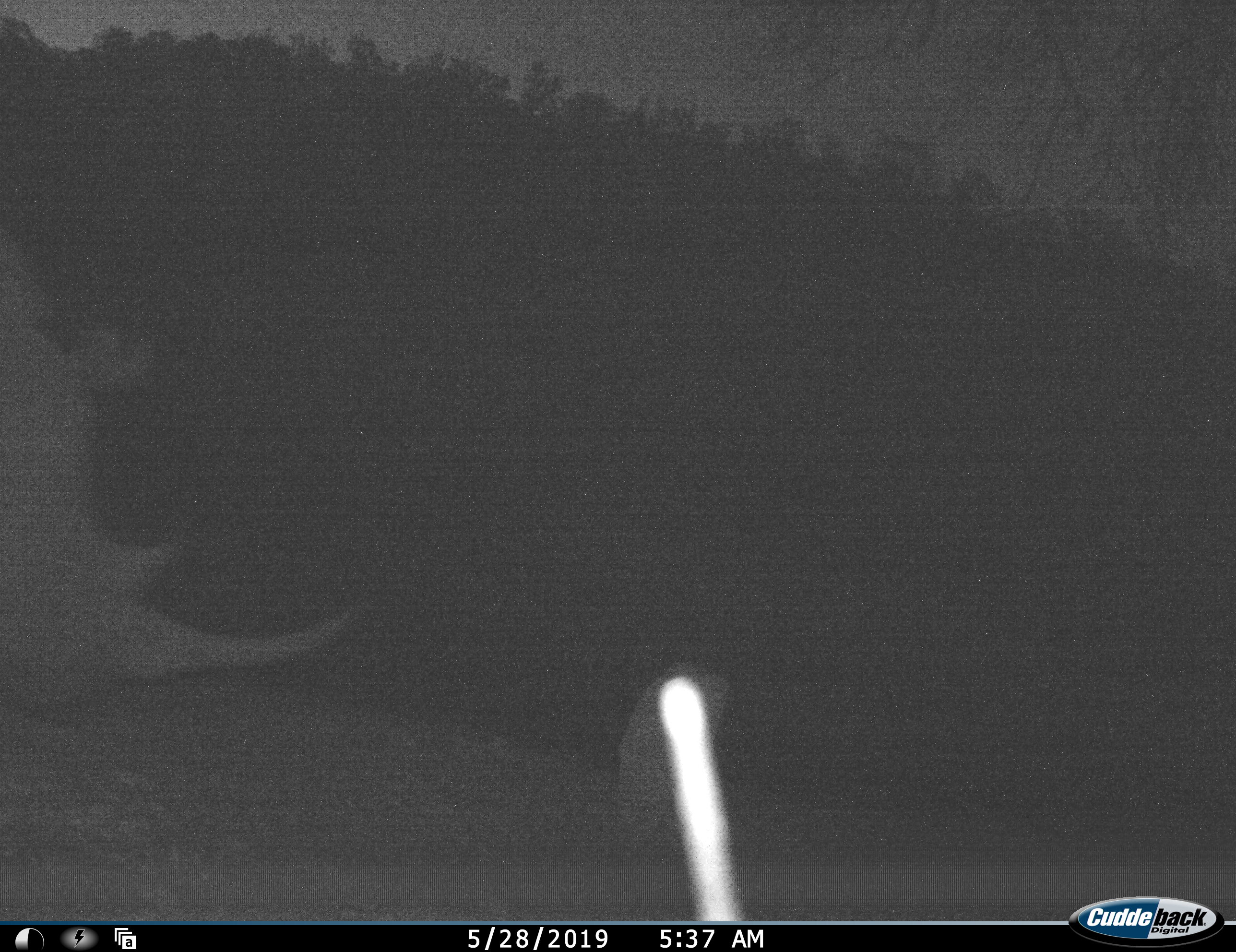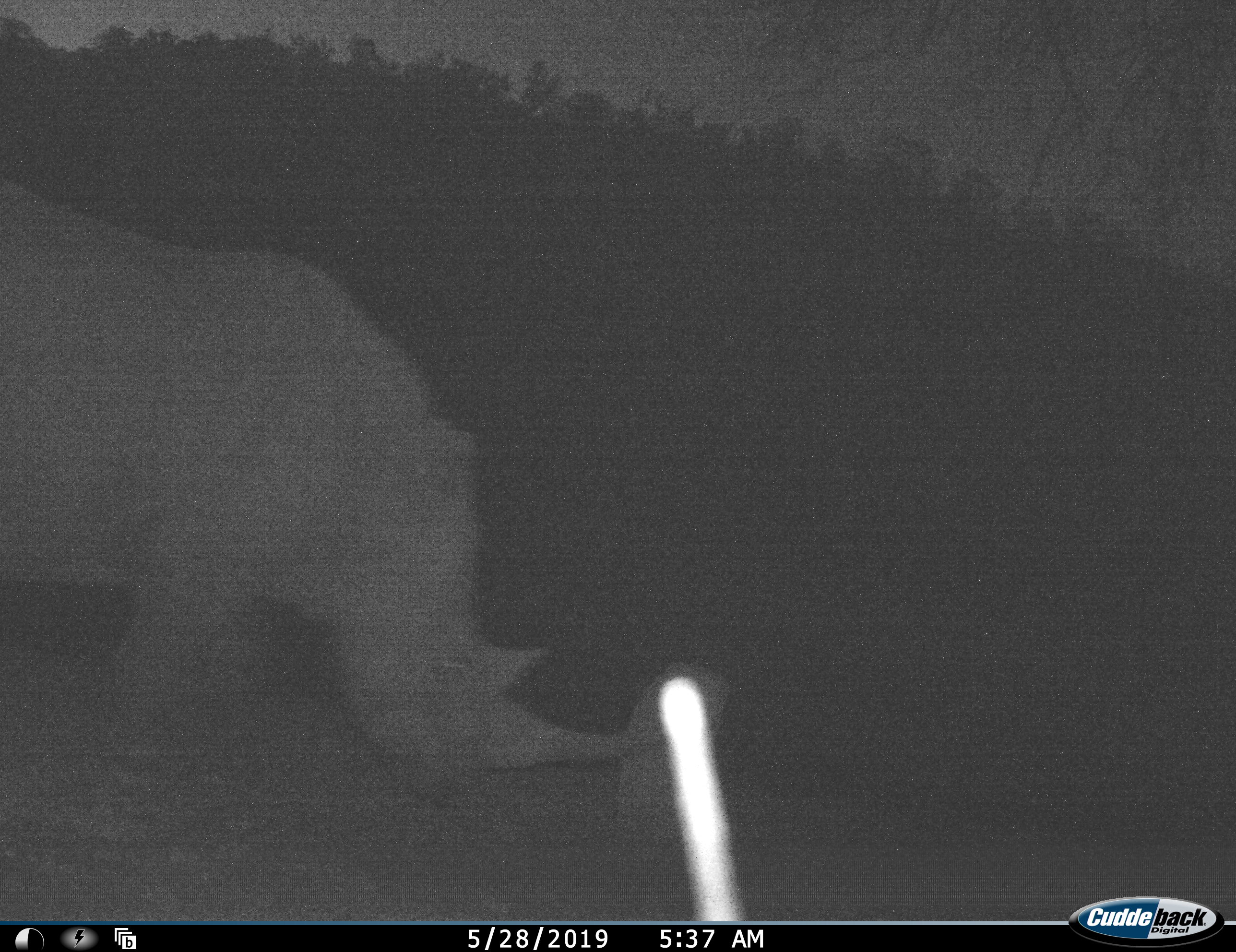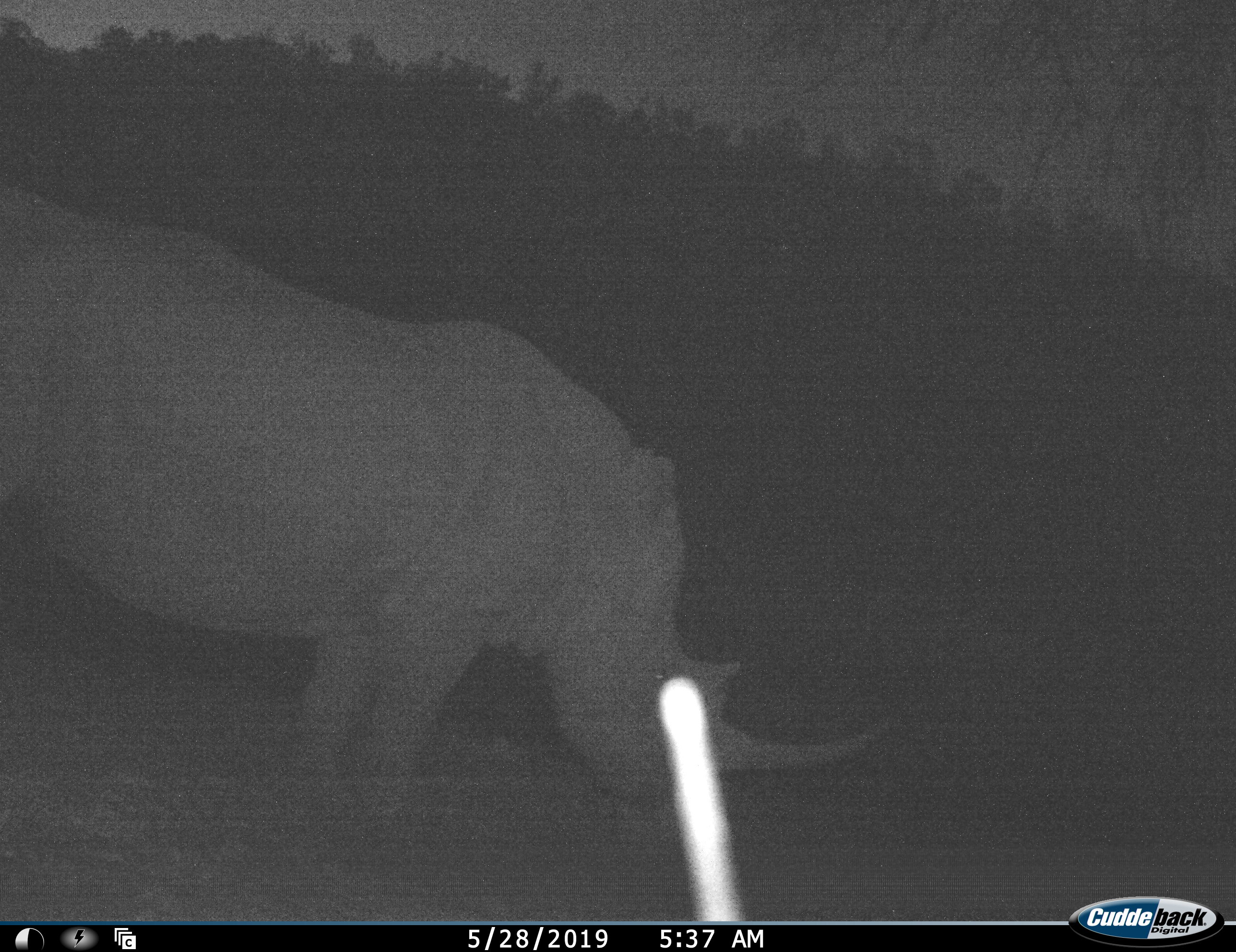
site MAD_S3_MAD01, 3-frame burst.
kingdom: Animalia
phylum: Chordata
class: Mammalia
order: Perissodactyla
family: Rhinocerotidae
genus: Diceros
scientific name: Diceros bicornis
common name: black rhinoceros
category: rhinocerosblack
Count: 1.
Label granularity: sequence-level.